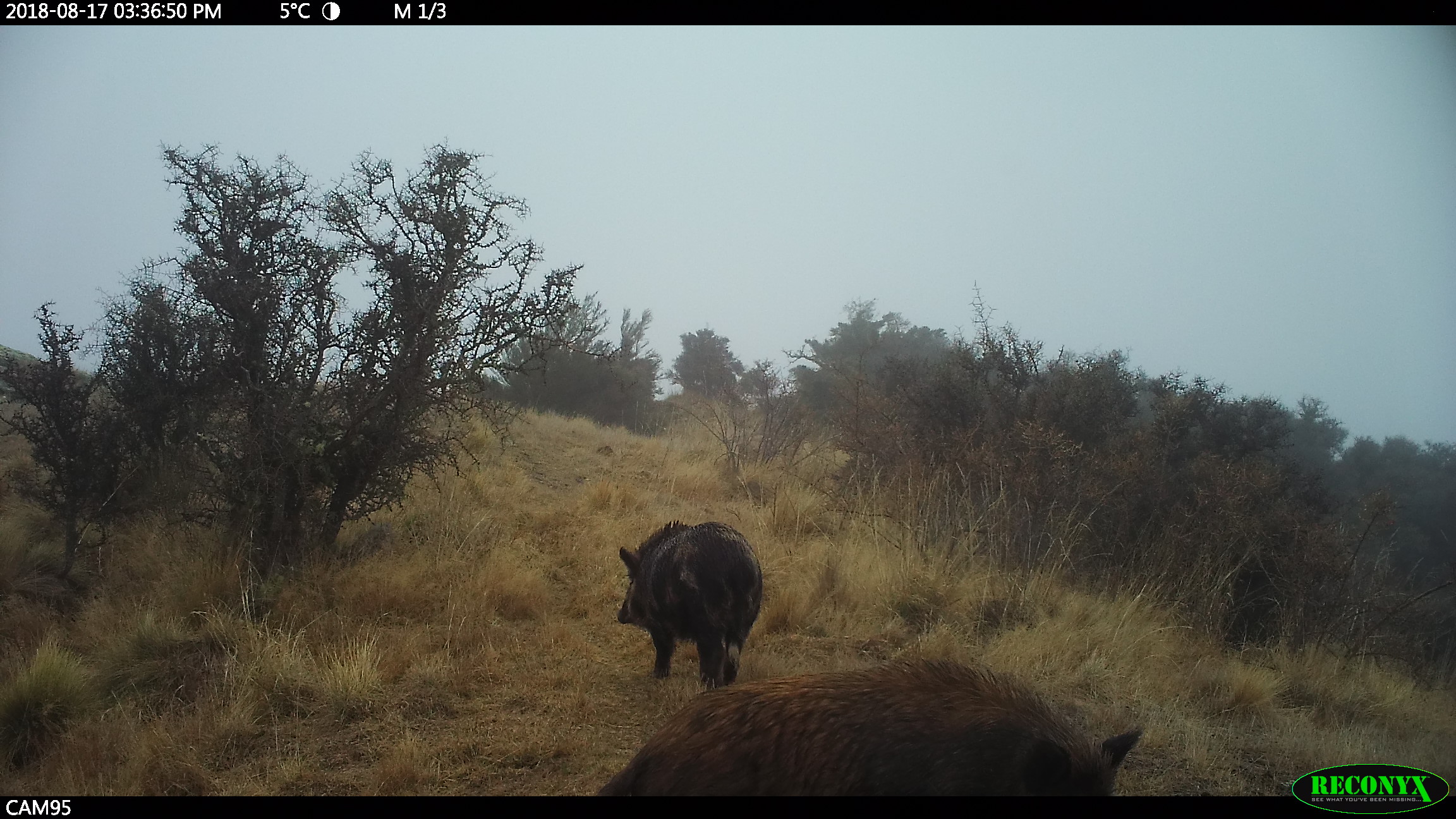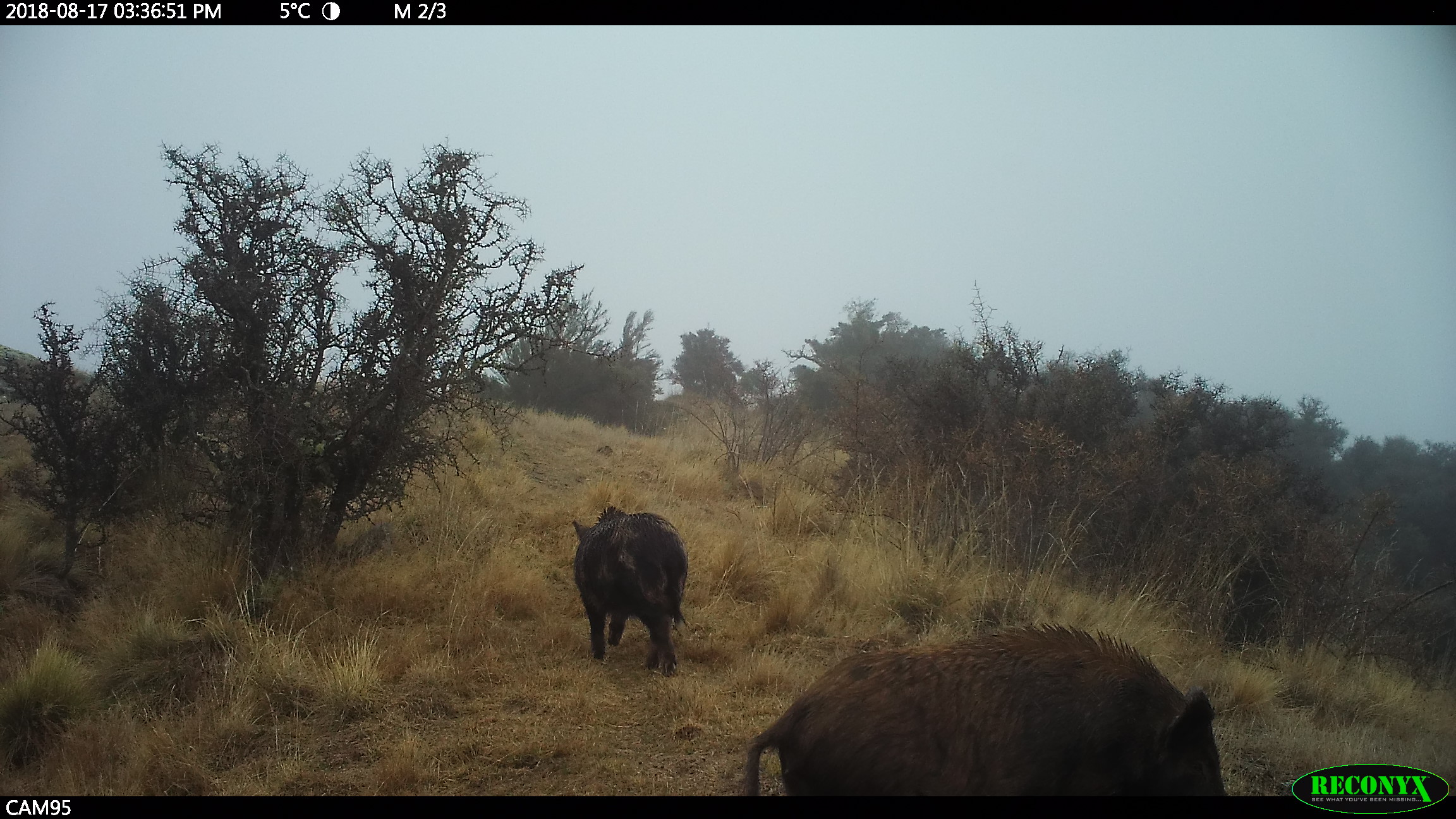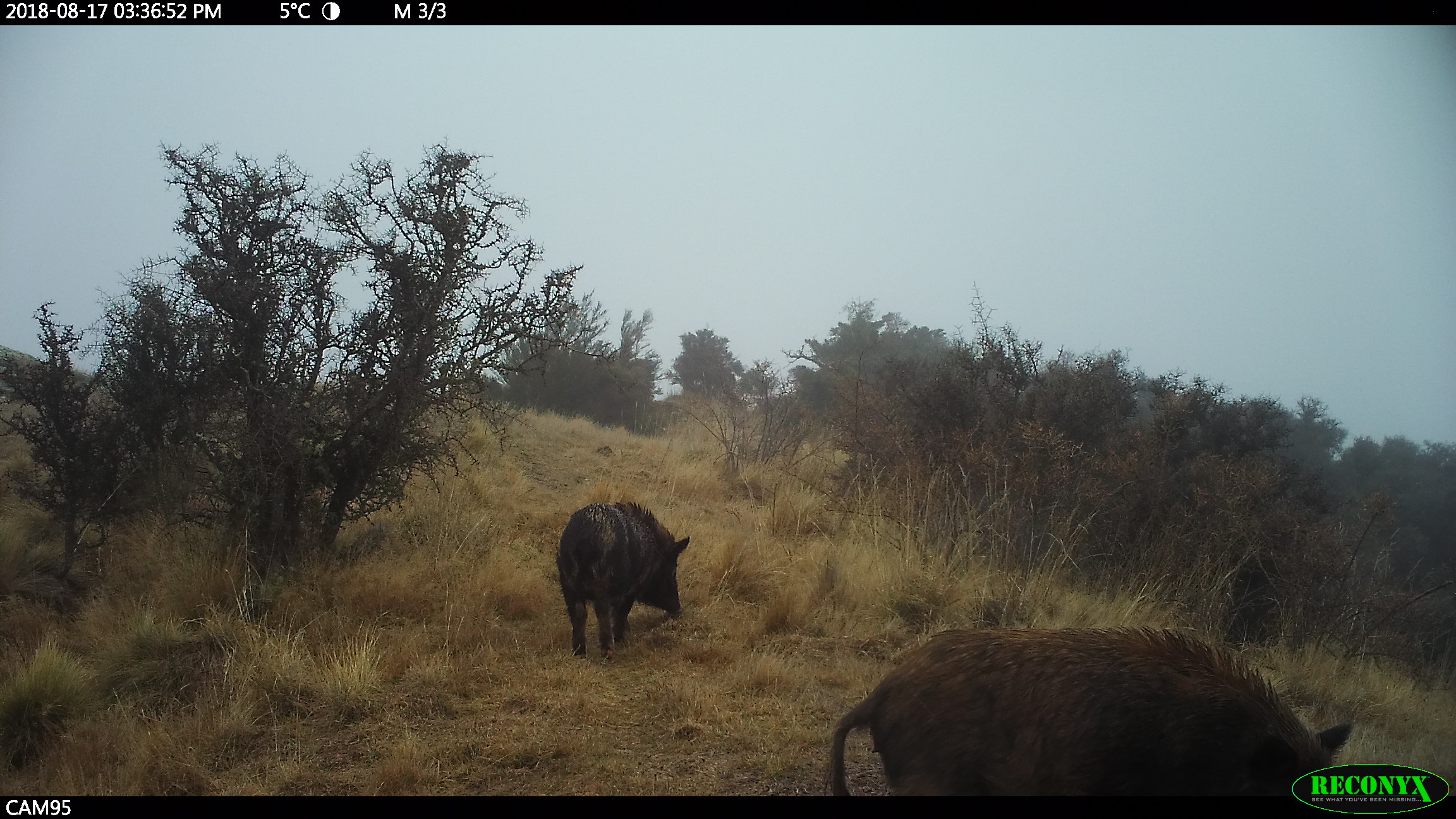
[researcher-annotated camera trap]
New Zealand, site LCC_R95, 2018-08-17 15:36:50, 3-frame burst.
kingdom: Animalia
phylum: Chordata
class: Mammalia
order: Artiodactyla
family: Suidae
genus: Sus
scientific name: Sus scrofa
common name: pig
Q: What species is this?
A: Pig (Sus scrofa).